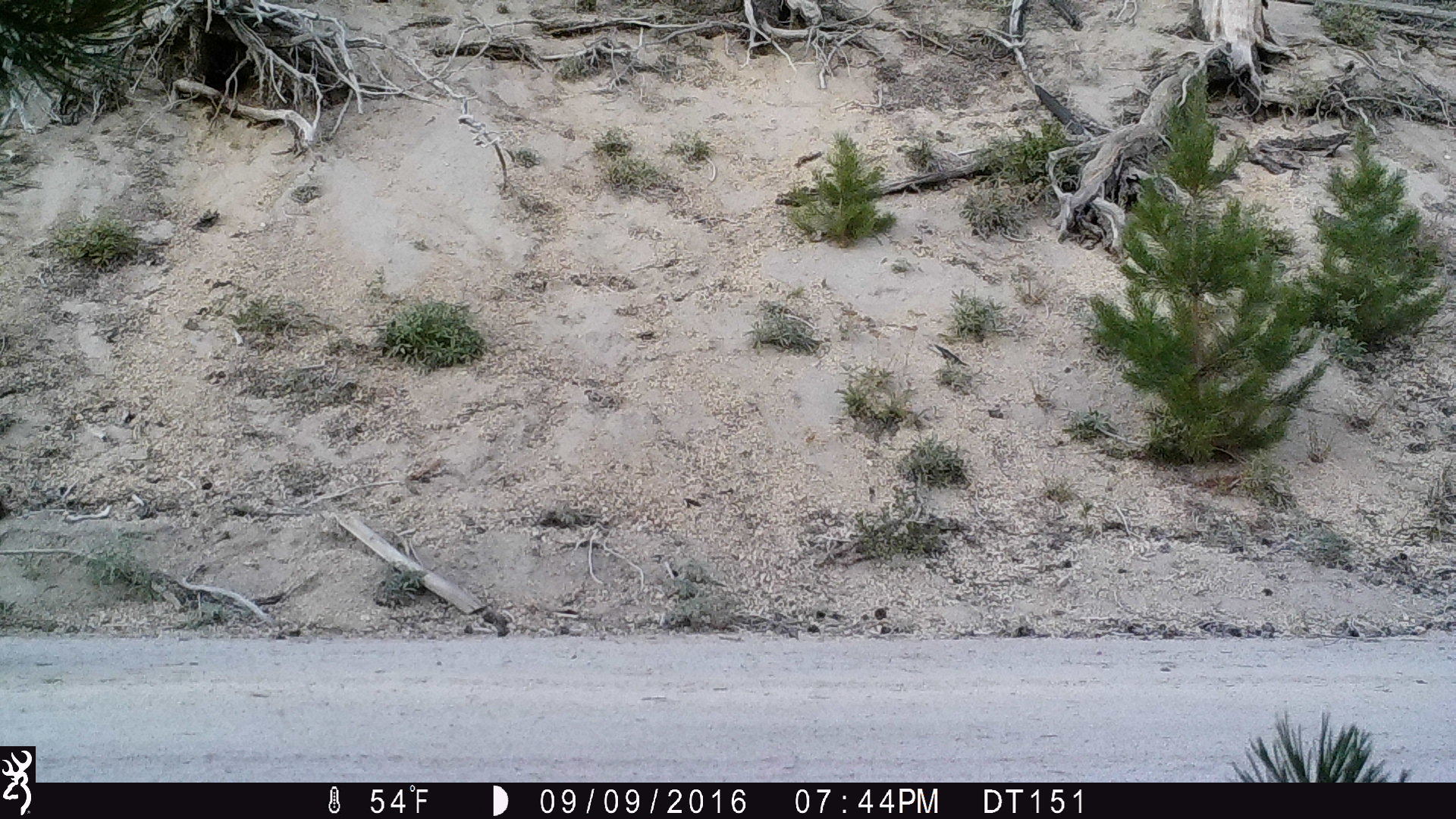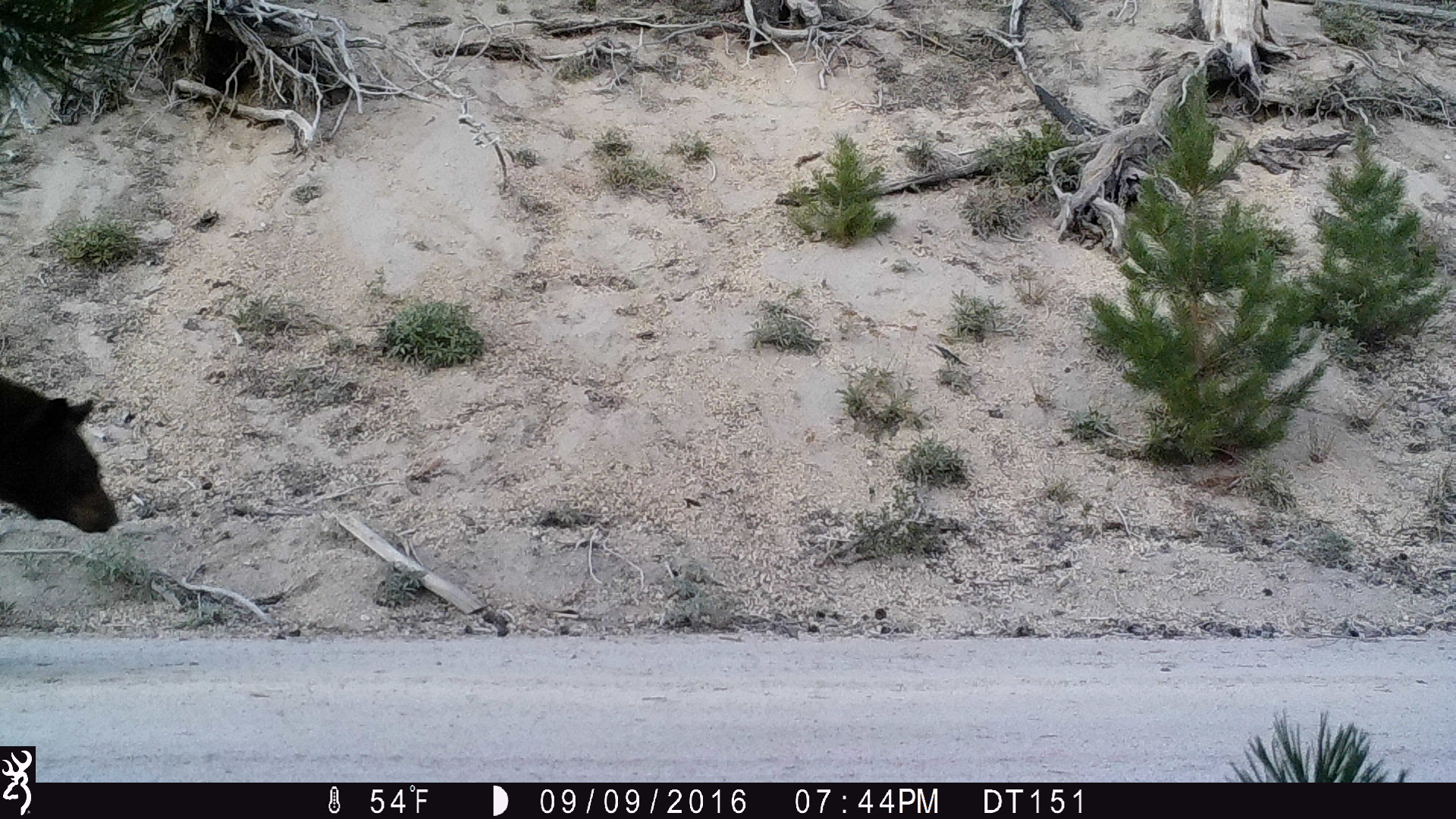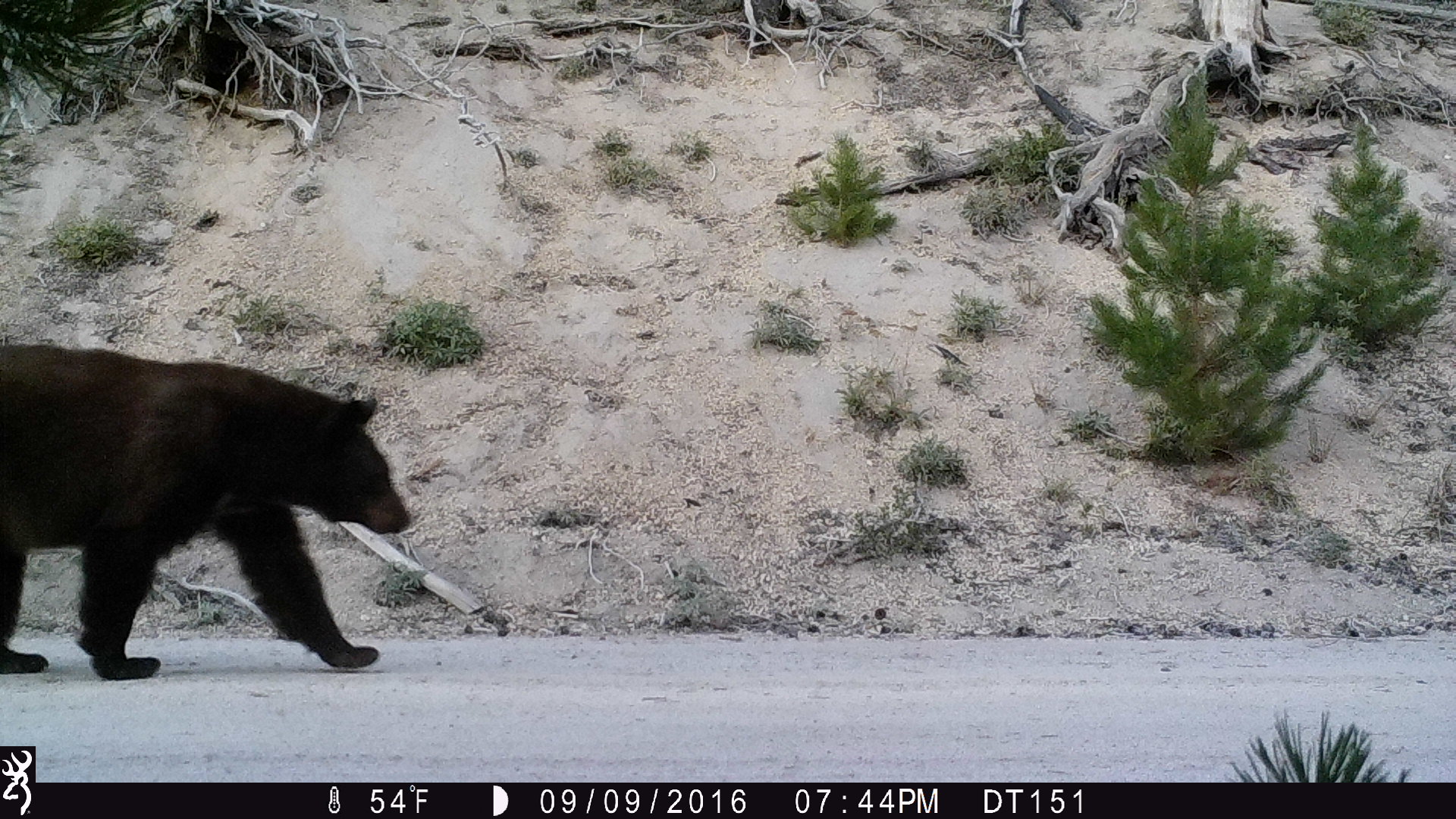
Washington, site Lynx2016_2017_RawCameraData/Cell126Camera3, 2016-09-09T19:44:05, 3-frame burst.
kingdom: Animalia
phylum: Chordata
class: Mammalia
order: Carnivora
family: Ursidae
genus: Ursus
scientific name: Ursus americanus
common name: american black bear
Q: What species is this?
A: Ursus americanus (american black bear).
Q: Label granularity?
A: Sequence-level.